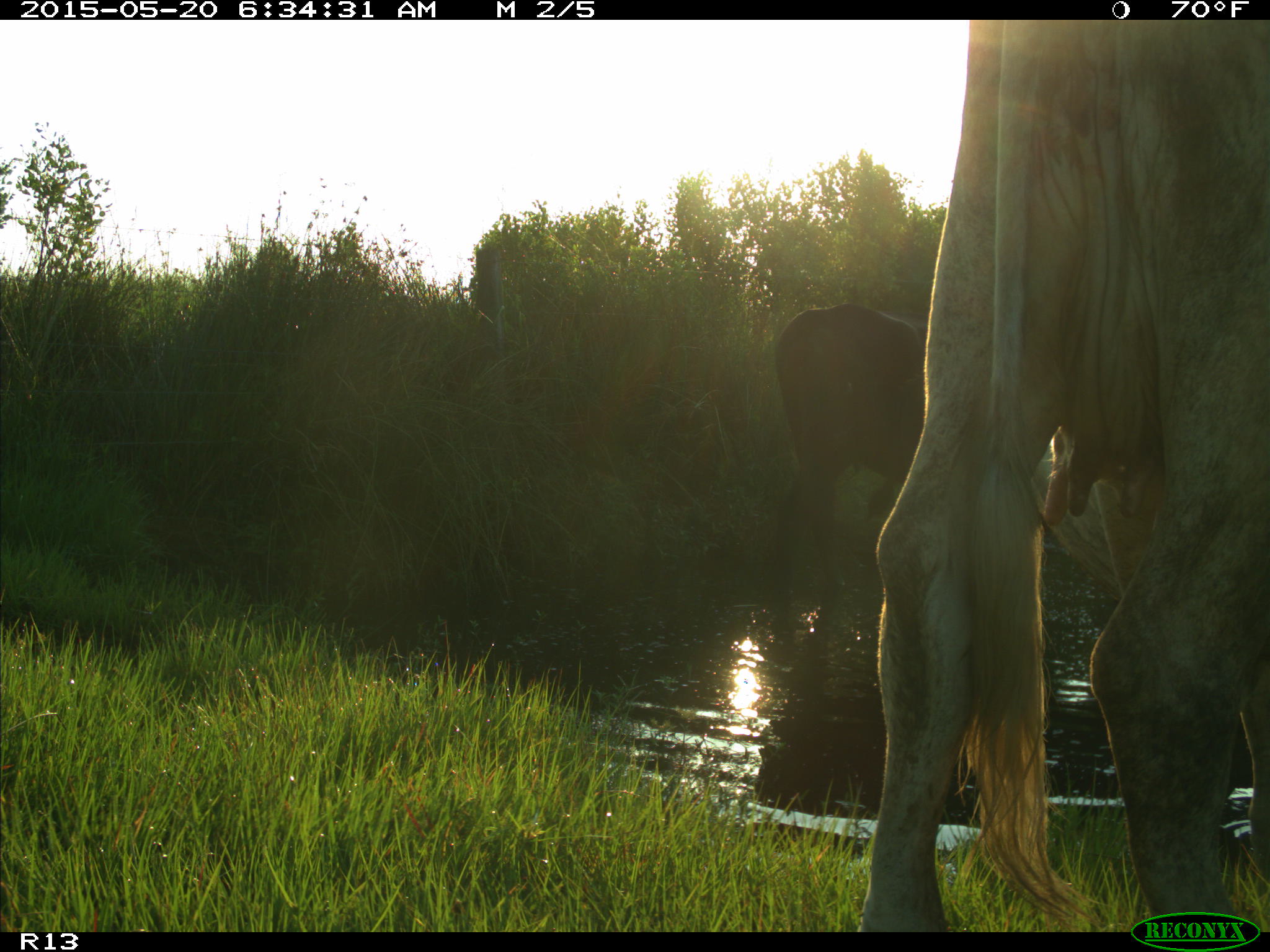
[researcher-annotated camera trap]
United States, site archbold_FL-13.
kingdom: Animalia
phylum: Chordata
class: Mammalia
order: Artiodactyla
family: Bovidae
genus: Bos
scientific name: Bos taurus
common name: domestic cow